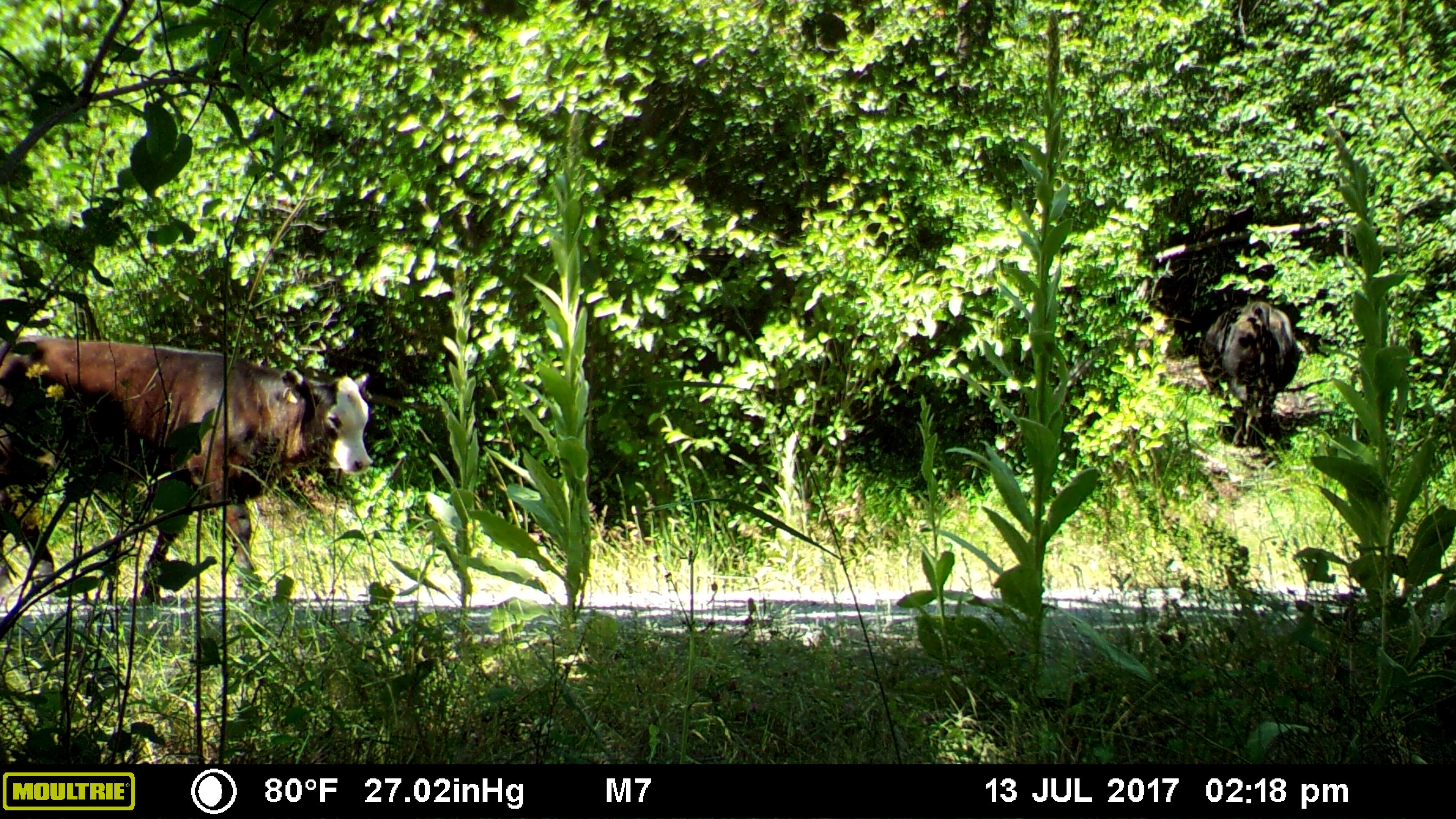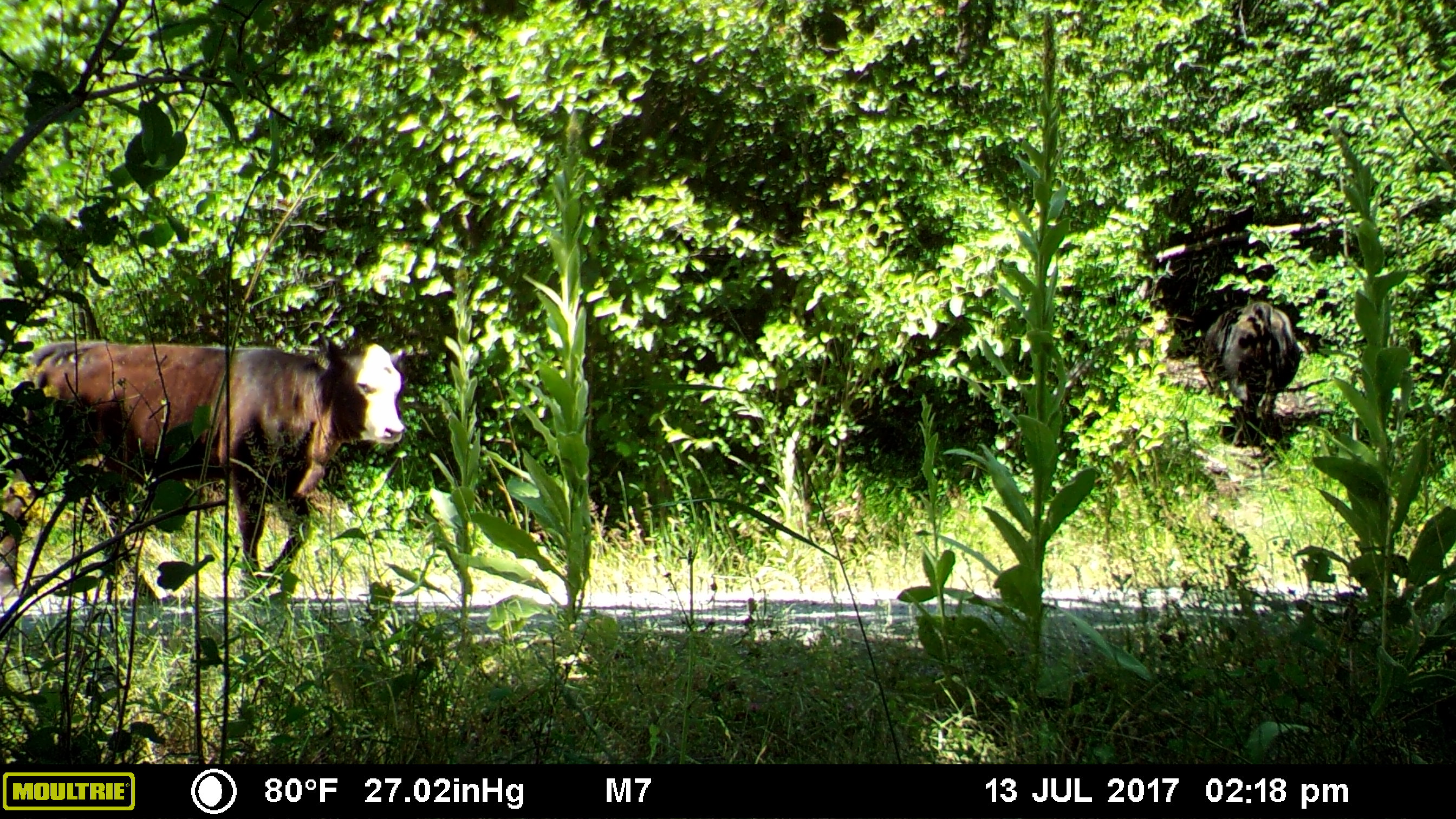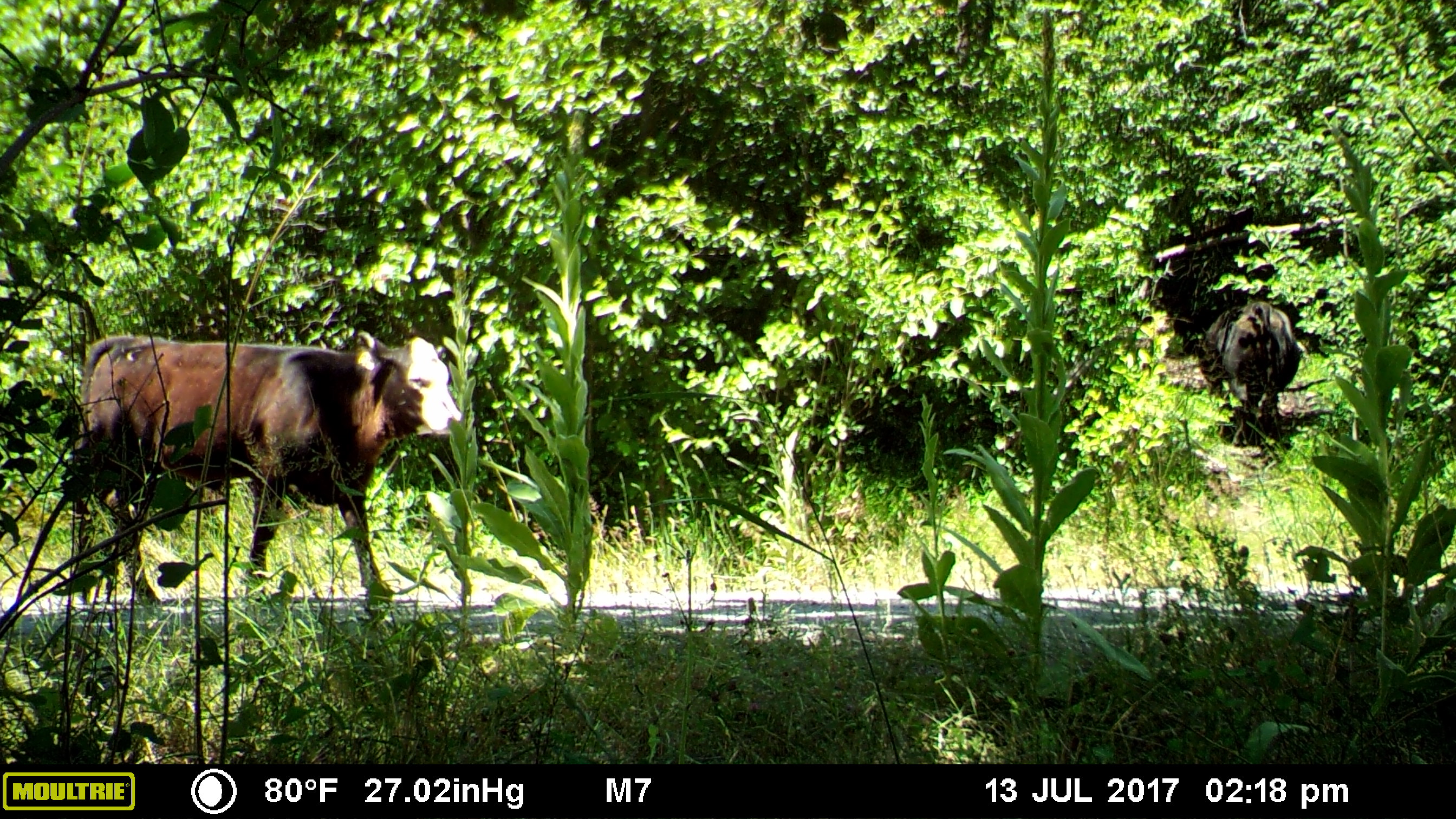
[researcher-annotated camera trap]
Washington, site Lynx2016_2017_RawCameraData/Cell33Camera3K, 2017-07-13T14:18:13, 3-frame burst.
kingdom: Animalia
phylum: Chordata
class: Mammalia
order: Artiodactyla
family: Bovidae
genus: Bos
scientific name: Bos taurus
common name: domestic cattle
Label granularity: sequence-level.